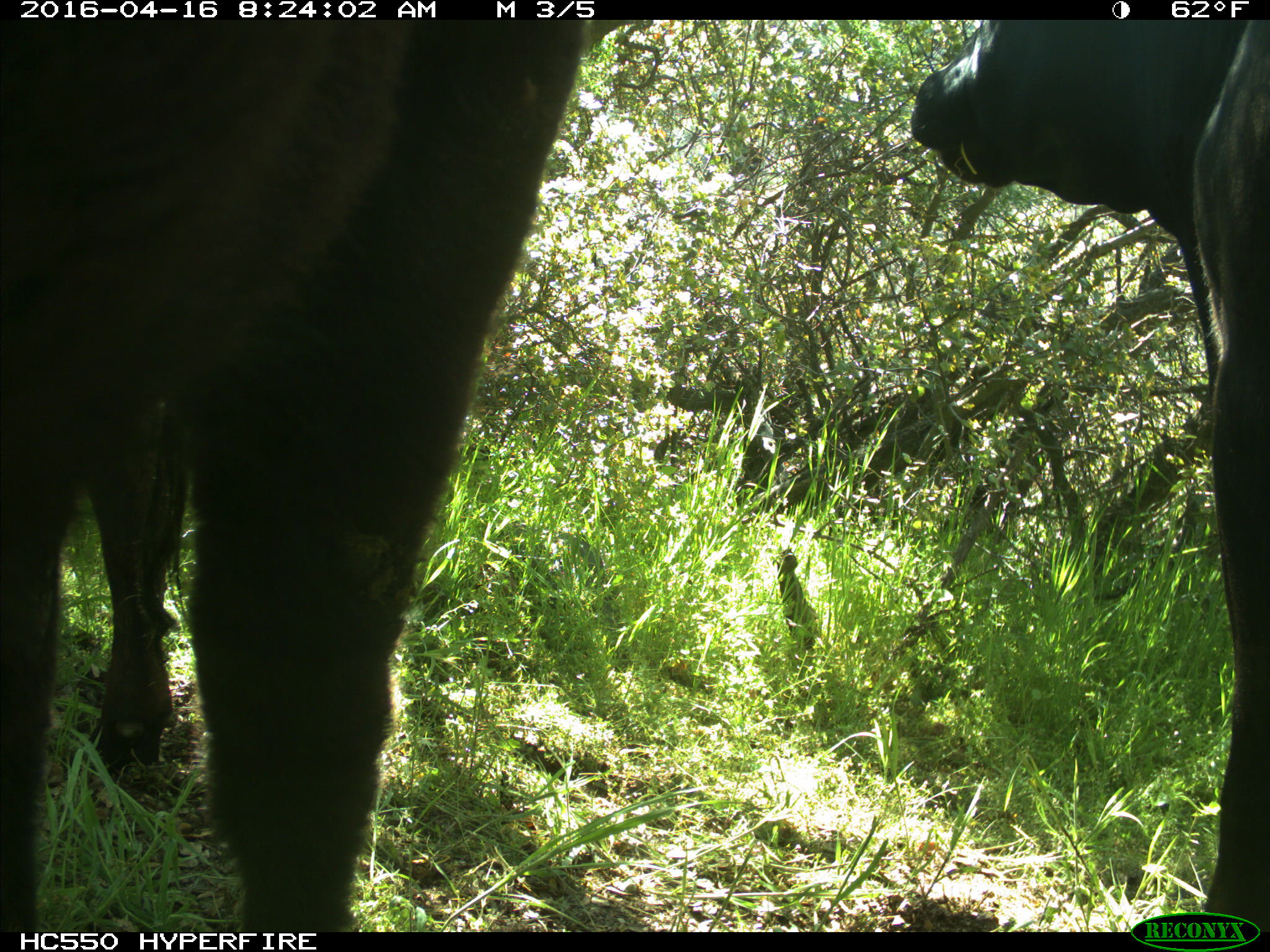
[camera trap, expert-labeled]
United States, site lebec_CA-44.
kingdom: Animalia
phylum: Chordata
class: Mammalia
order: Artiodactyla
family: Bovidae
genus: Bos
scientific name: Bos taurus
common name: domestic cow